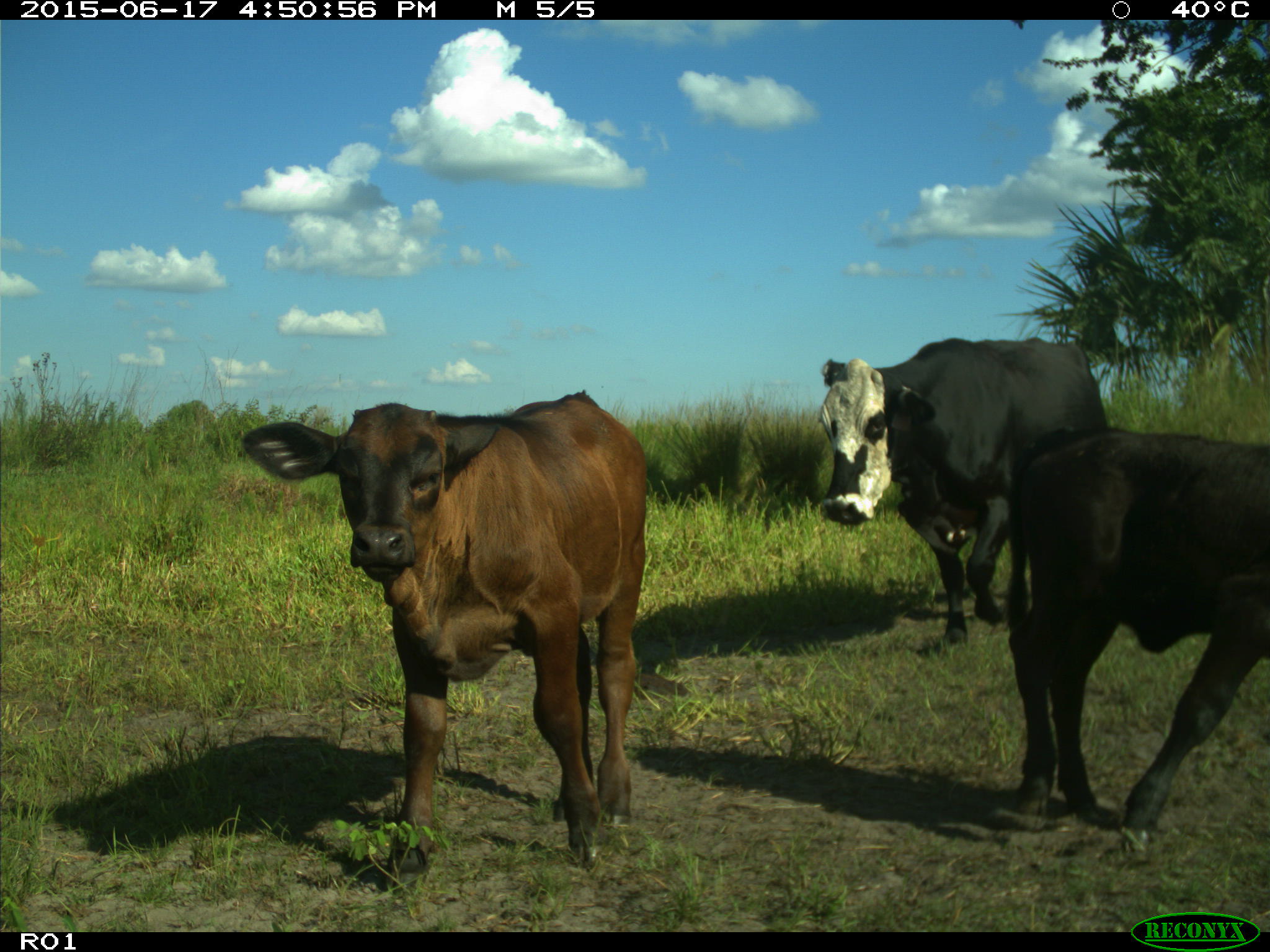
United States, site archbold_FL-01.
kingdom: Animalia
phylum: Chordata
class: Mammalia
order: Artiodactyla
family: Bovidae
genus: Bos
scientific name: Bos taurus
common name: domestic cow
Bos taurus (domestic cow).